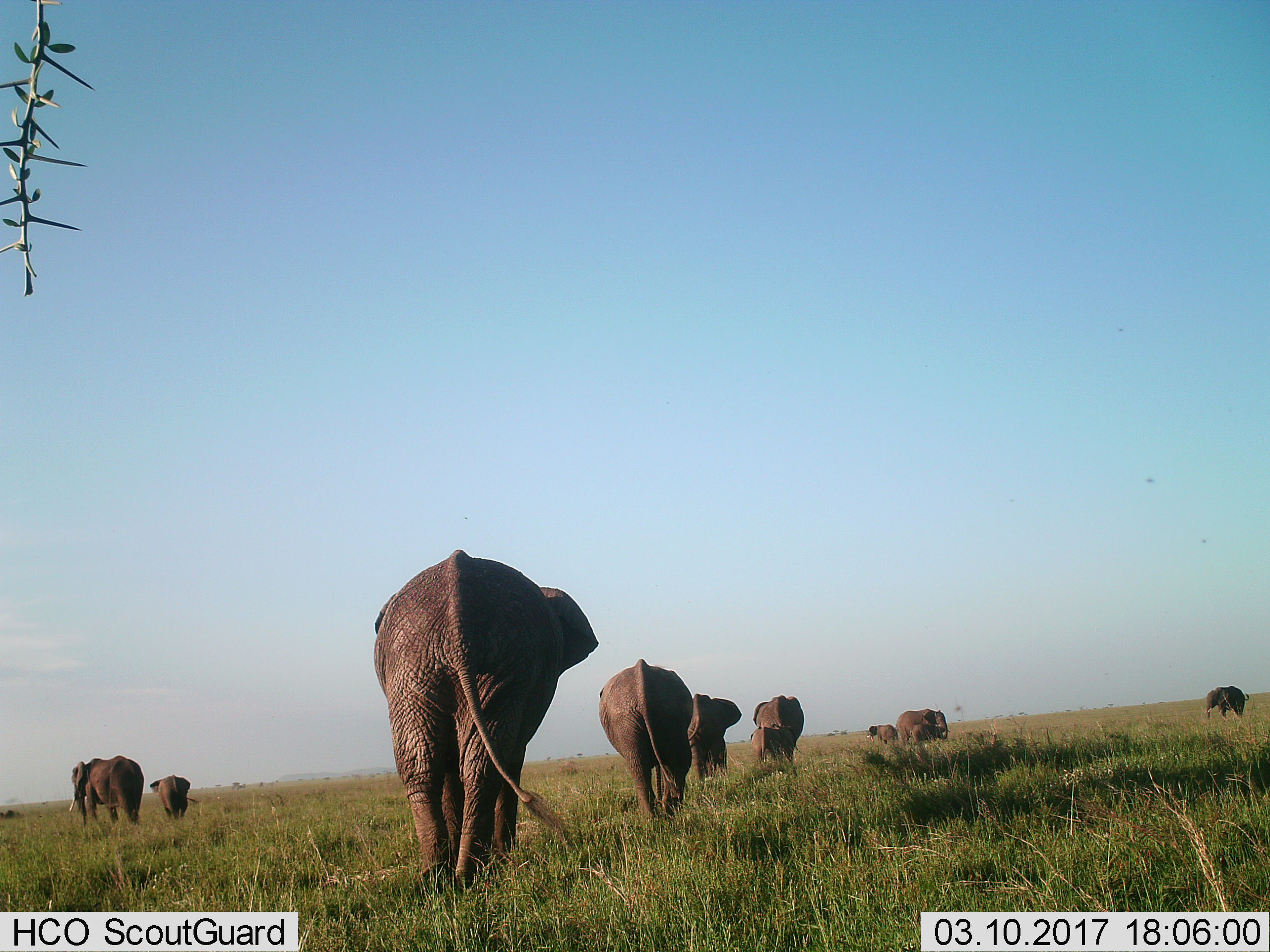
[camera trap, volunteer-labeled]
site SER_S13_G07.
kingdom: Animalia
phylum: Chordata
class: Mammalia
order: Proboscidea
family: Elephantidae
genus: Loxodonta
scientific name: Loxodonta africana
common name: african bush elephant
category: elephant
Elephant (african bush elephant) (Loxodonta africana), count 11-50. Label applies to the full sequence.